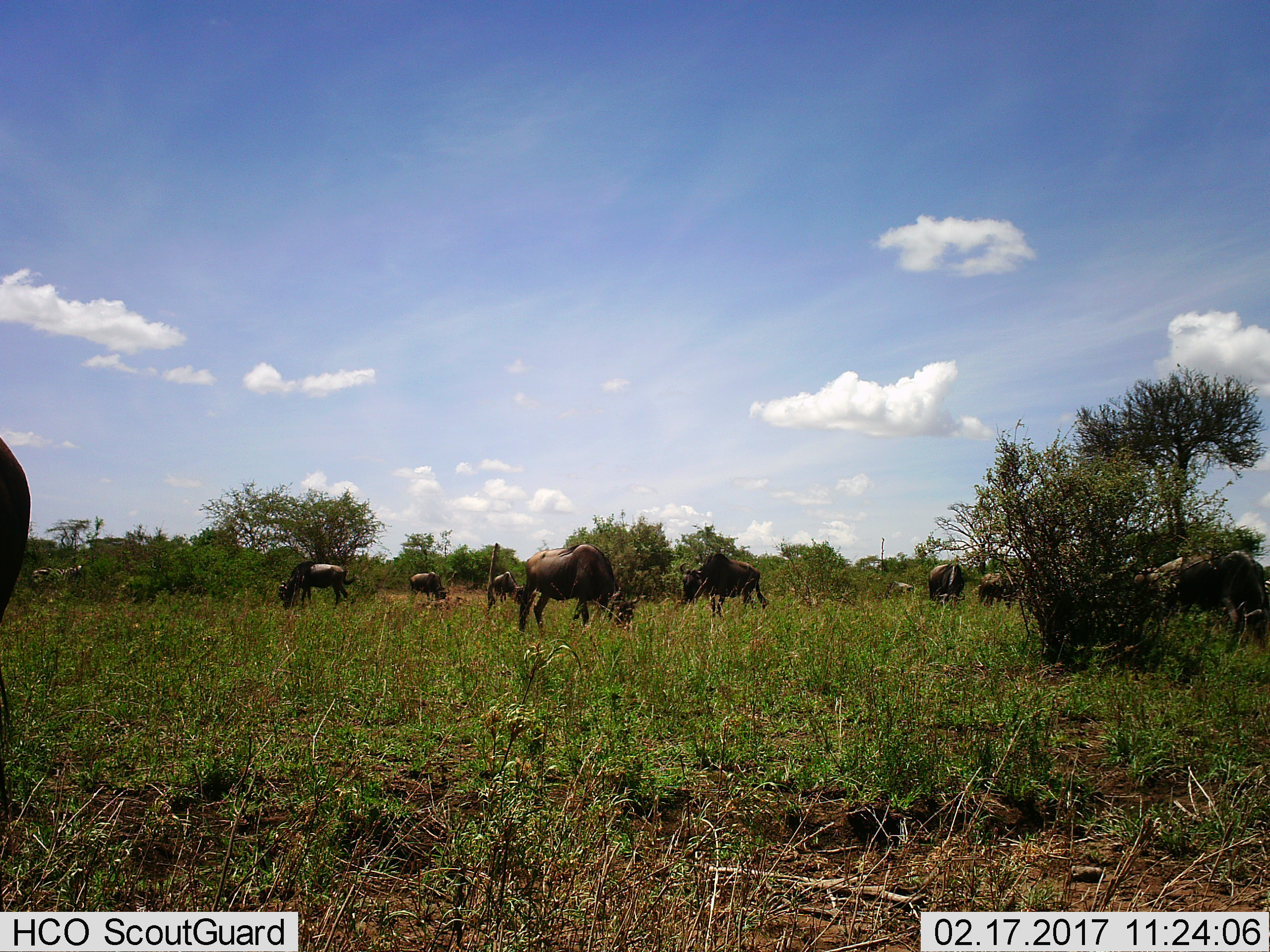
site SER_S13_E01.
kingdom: Animalia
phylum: Chordata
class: Mammalia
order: Artiodactyla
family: Bovidae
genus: Connochaetes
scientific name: Connochaetes taurinus taurinus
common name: blue wildebeest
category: wildebeestblue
Wildebeestblue (blue wildebeest) (Connochaetes taurinus taurinus), count 10. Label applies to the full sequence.